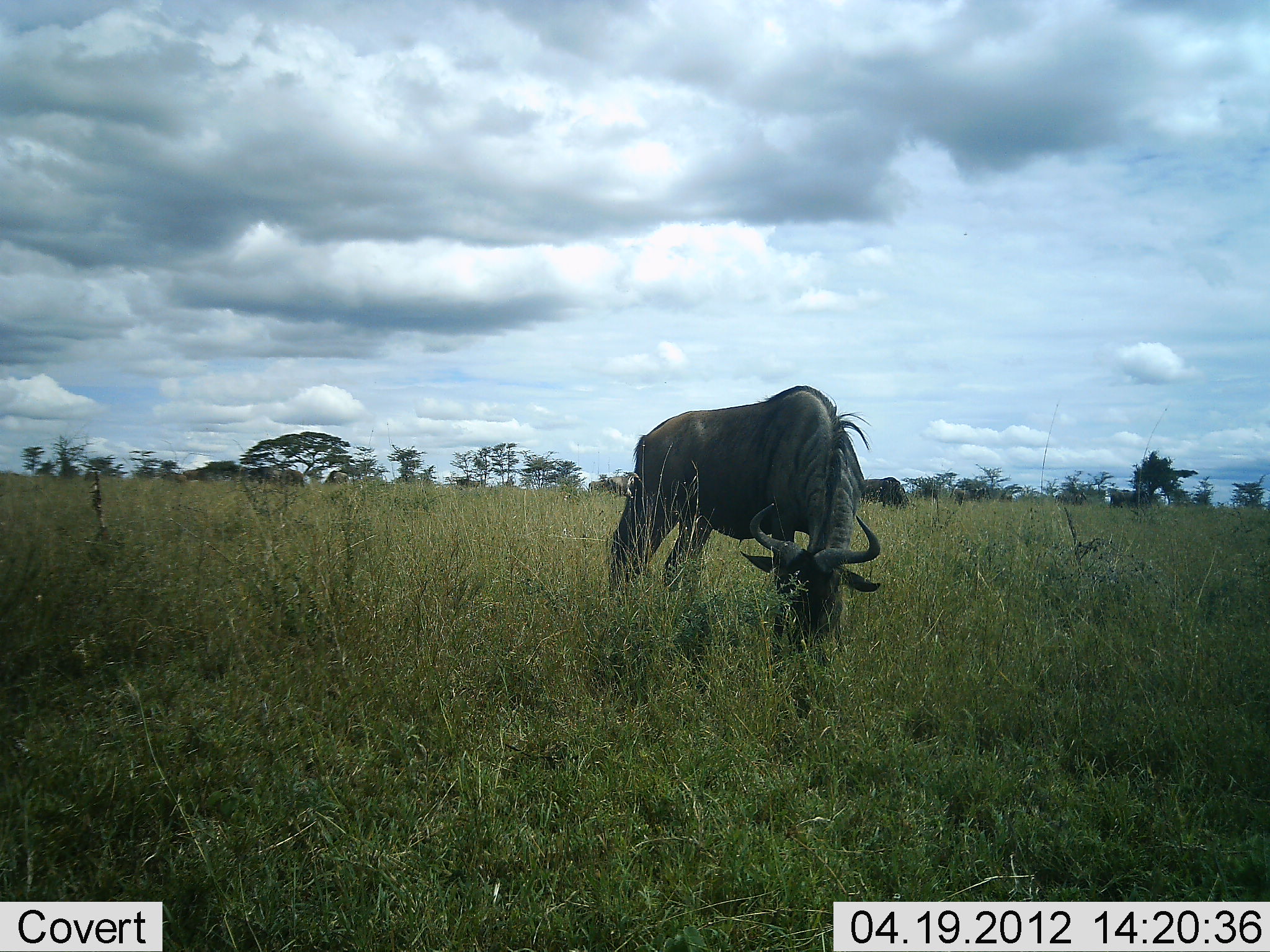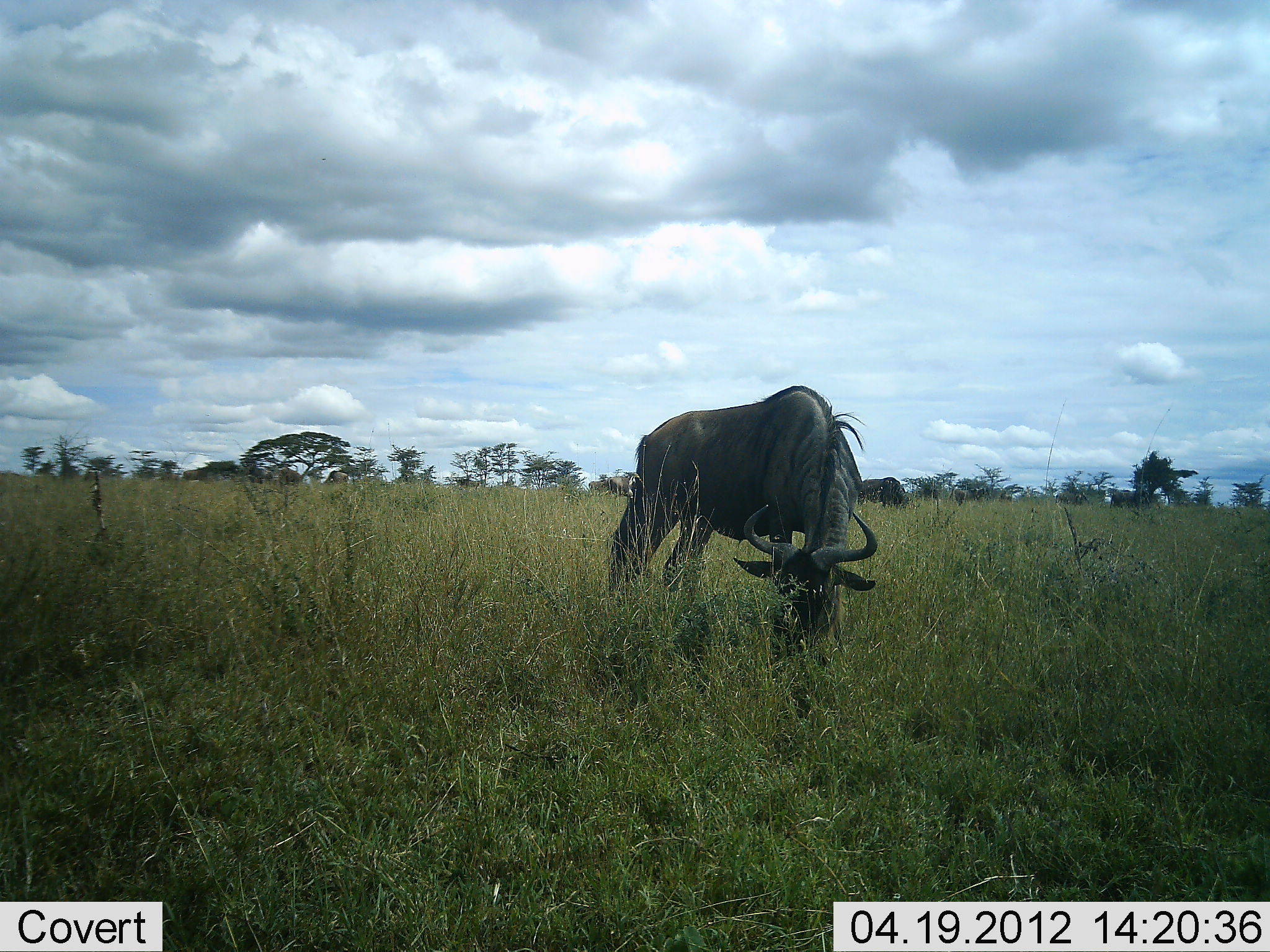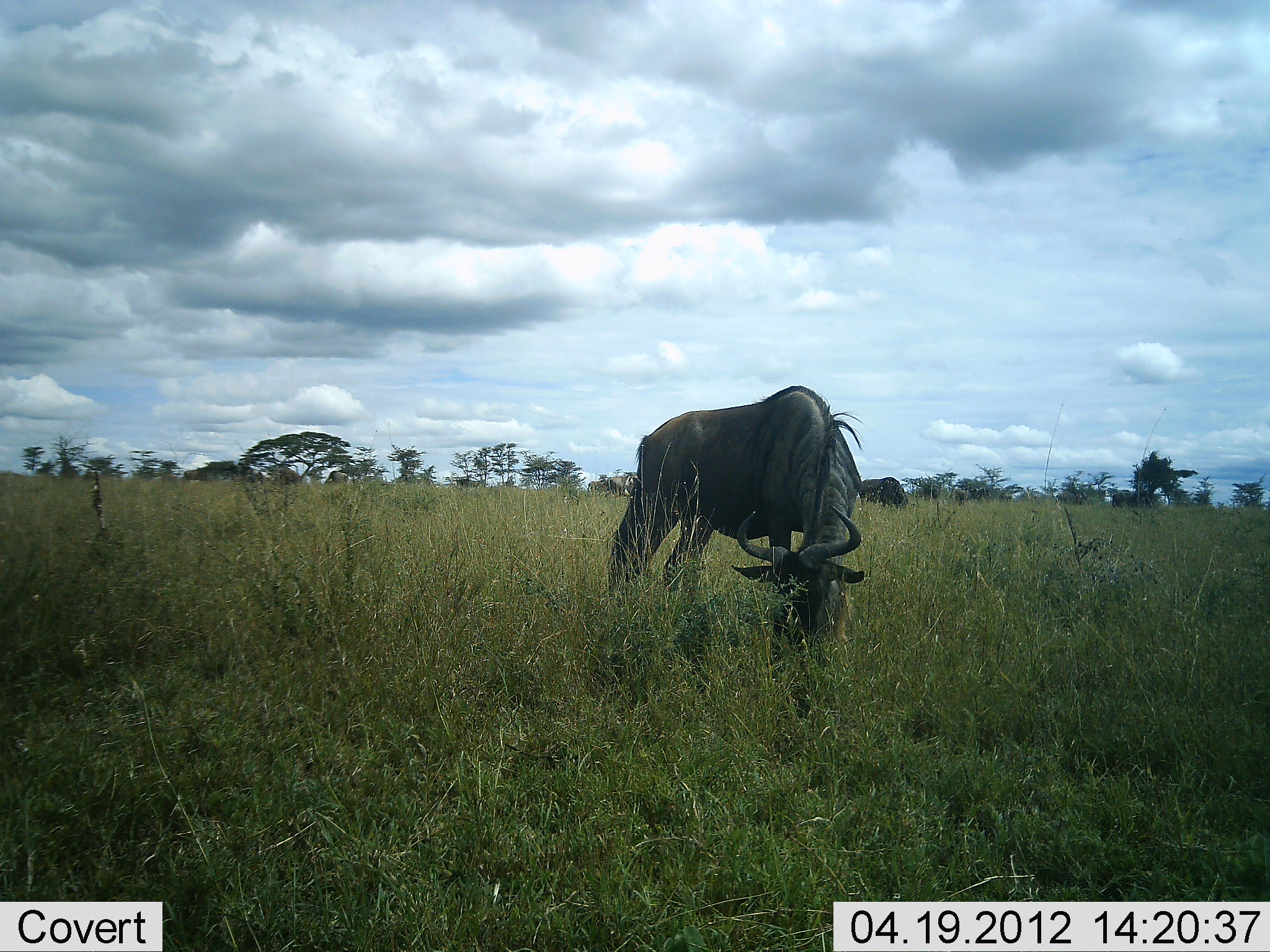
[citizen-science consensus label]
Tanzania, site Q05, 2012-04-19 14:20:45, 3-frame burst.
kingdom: Animalia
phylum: Chordata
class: Mammalia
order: Artiodactyla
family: Bovidae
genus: Connochaetes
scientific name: Connochaetes taurinus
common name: blue wildebeest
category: wildebeest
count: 3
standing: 35%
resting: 0%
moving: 22%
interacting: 0%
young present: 0%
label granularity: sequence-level